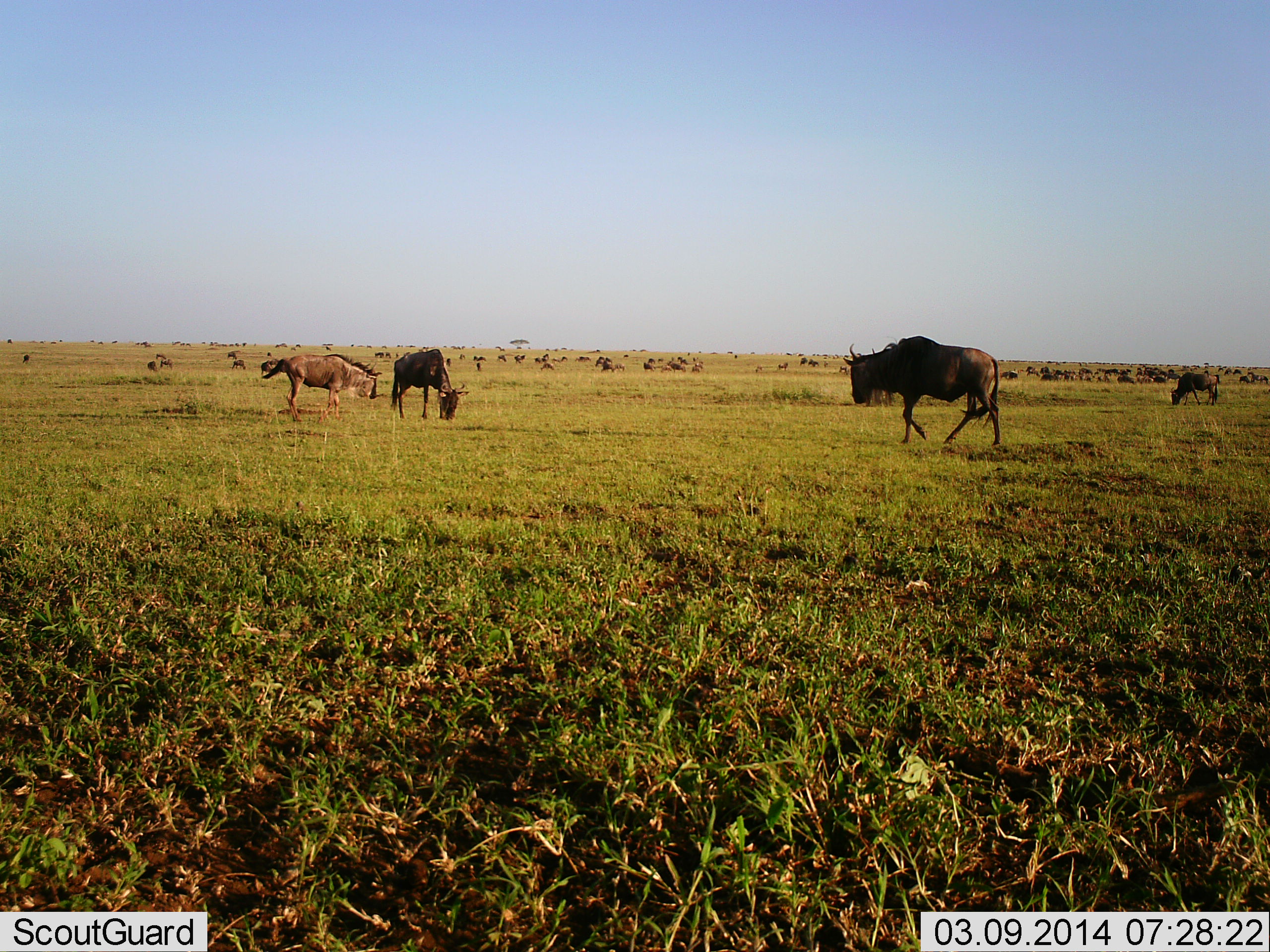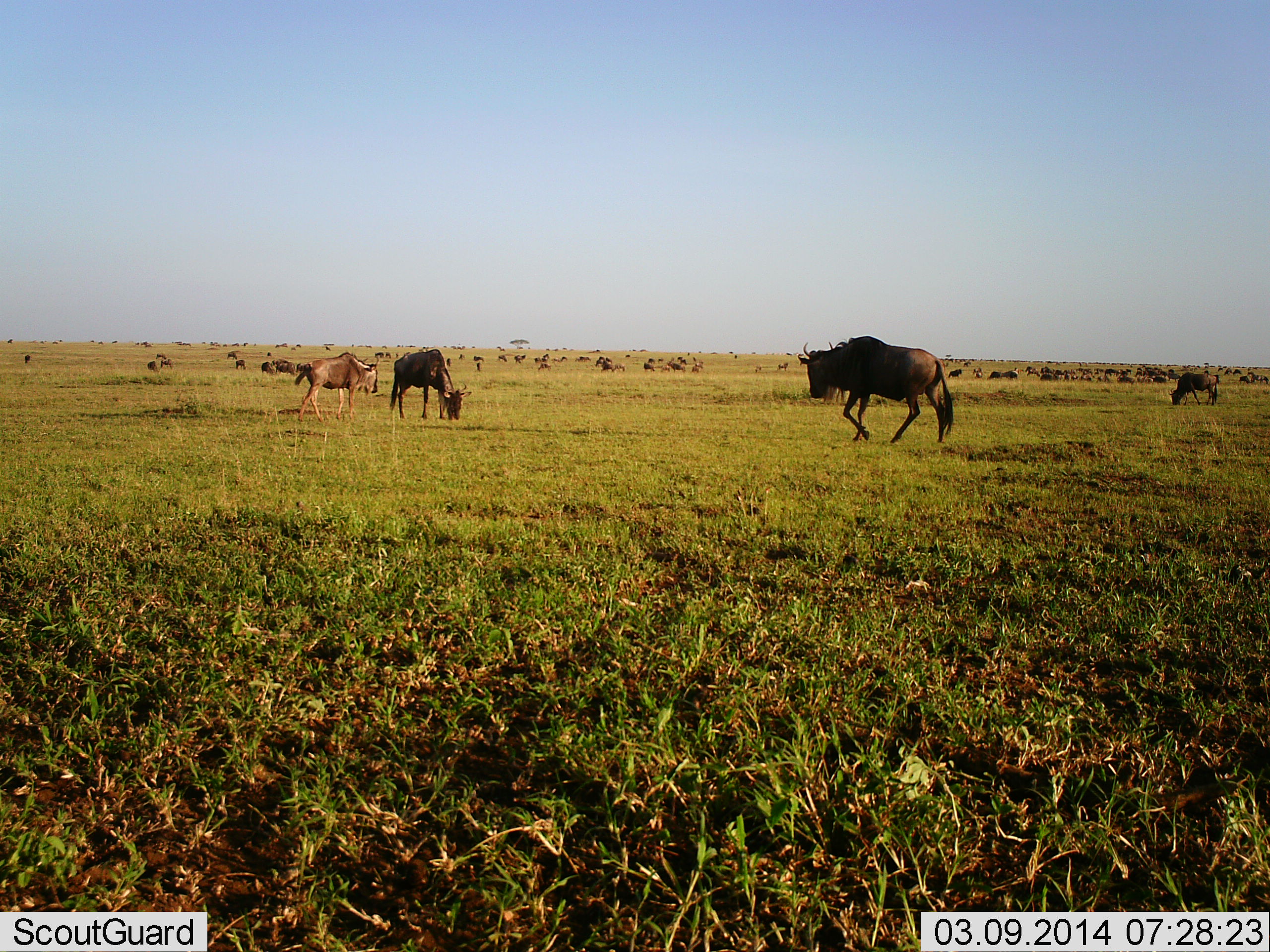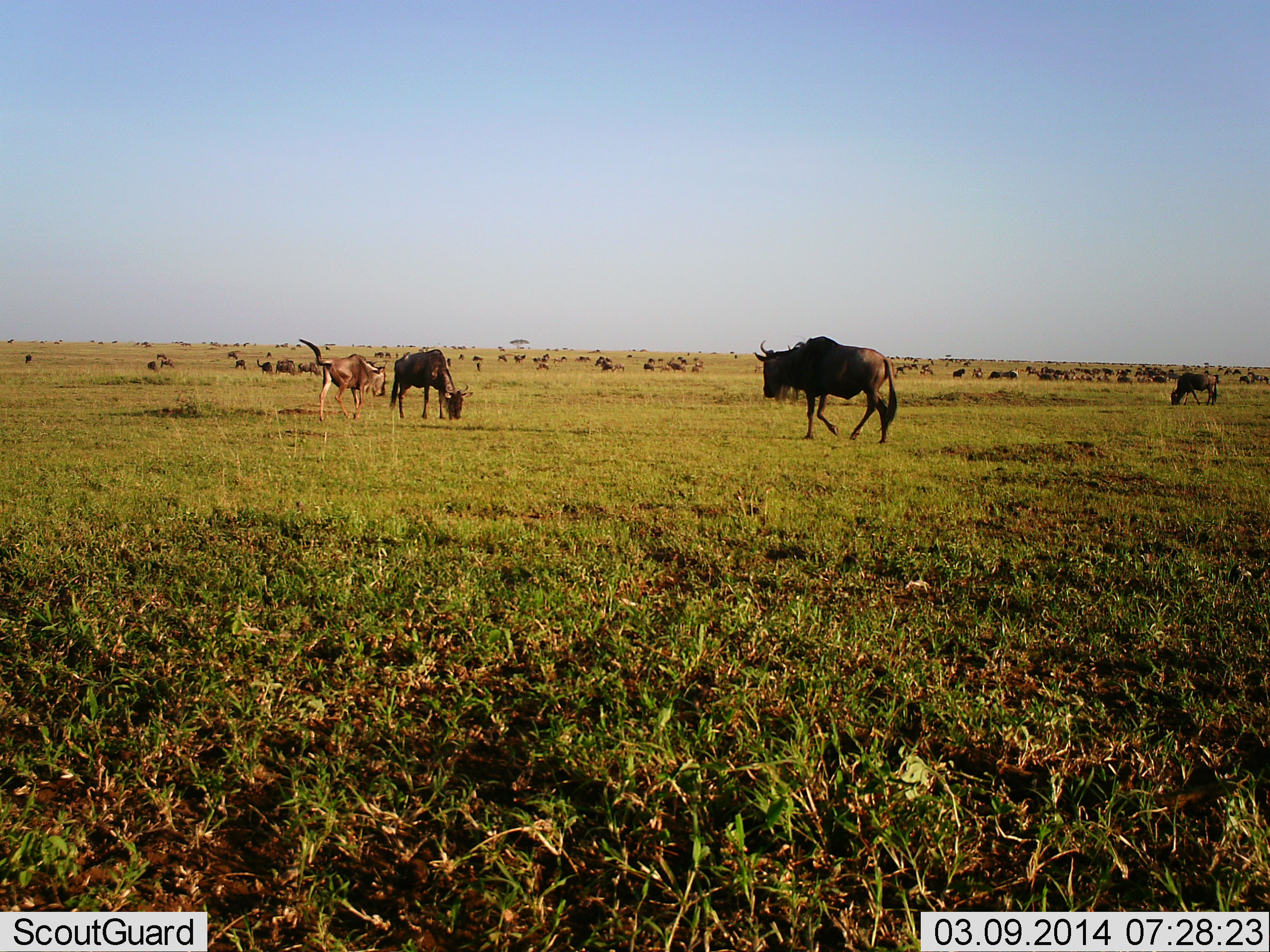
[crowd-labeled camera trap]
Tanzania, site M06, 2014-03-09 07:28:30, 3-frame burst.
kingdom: Animalia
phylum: Chordata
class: Mammalia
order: Artiodactyla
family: Bovidae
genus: Connochaetes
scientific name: Connochaetes taurinus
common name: blue wildebeest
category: wildebeest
Wildebeest (blue wildebeest) (Connochaetes taurinus), count 51+. Behavior (volunteer vote fractions): standing 60%, resting 30%, moving 80%, interacting 10%. Young present (vote fraction): 20%. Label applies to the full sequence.